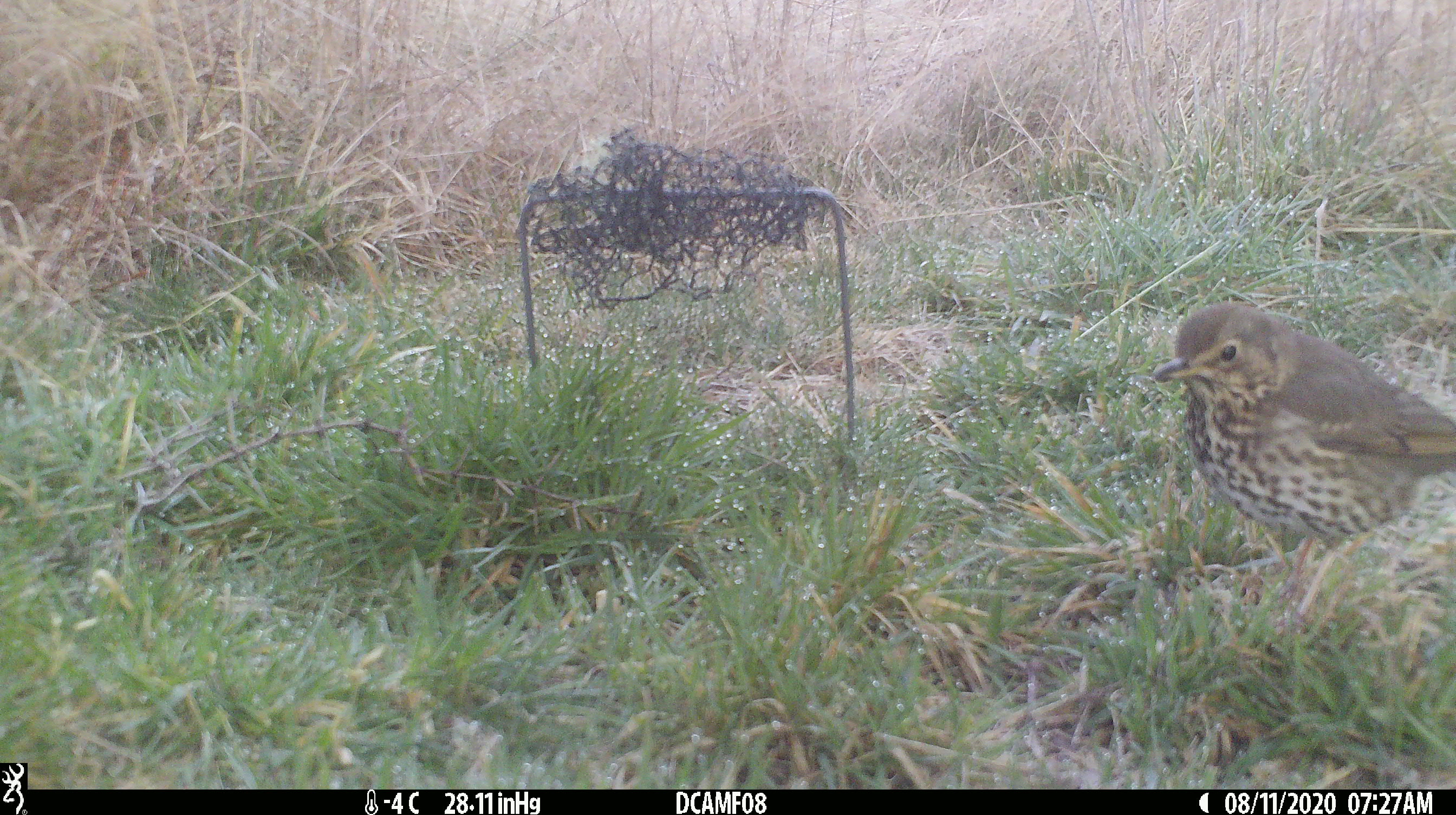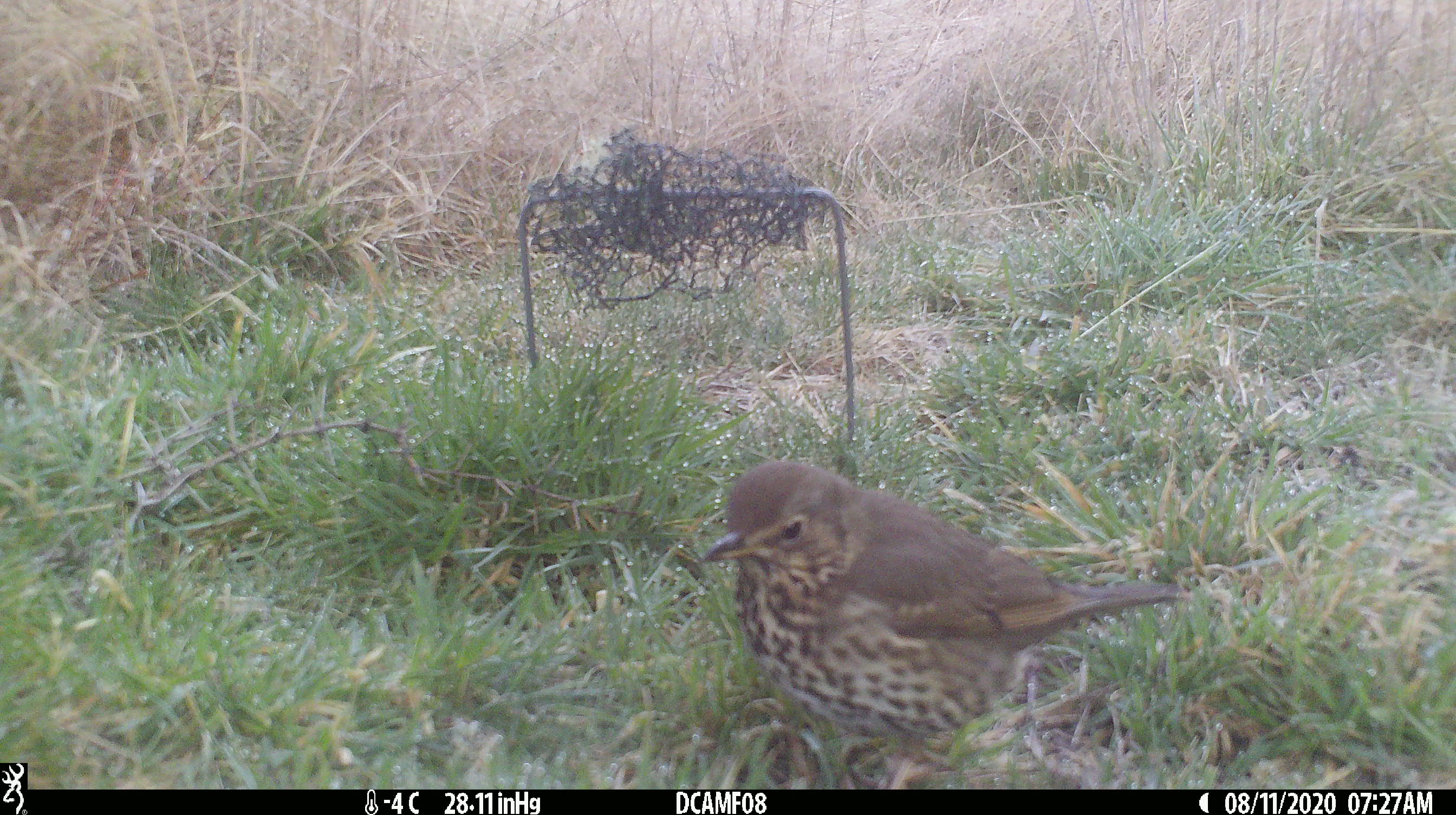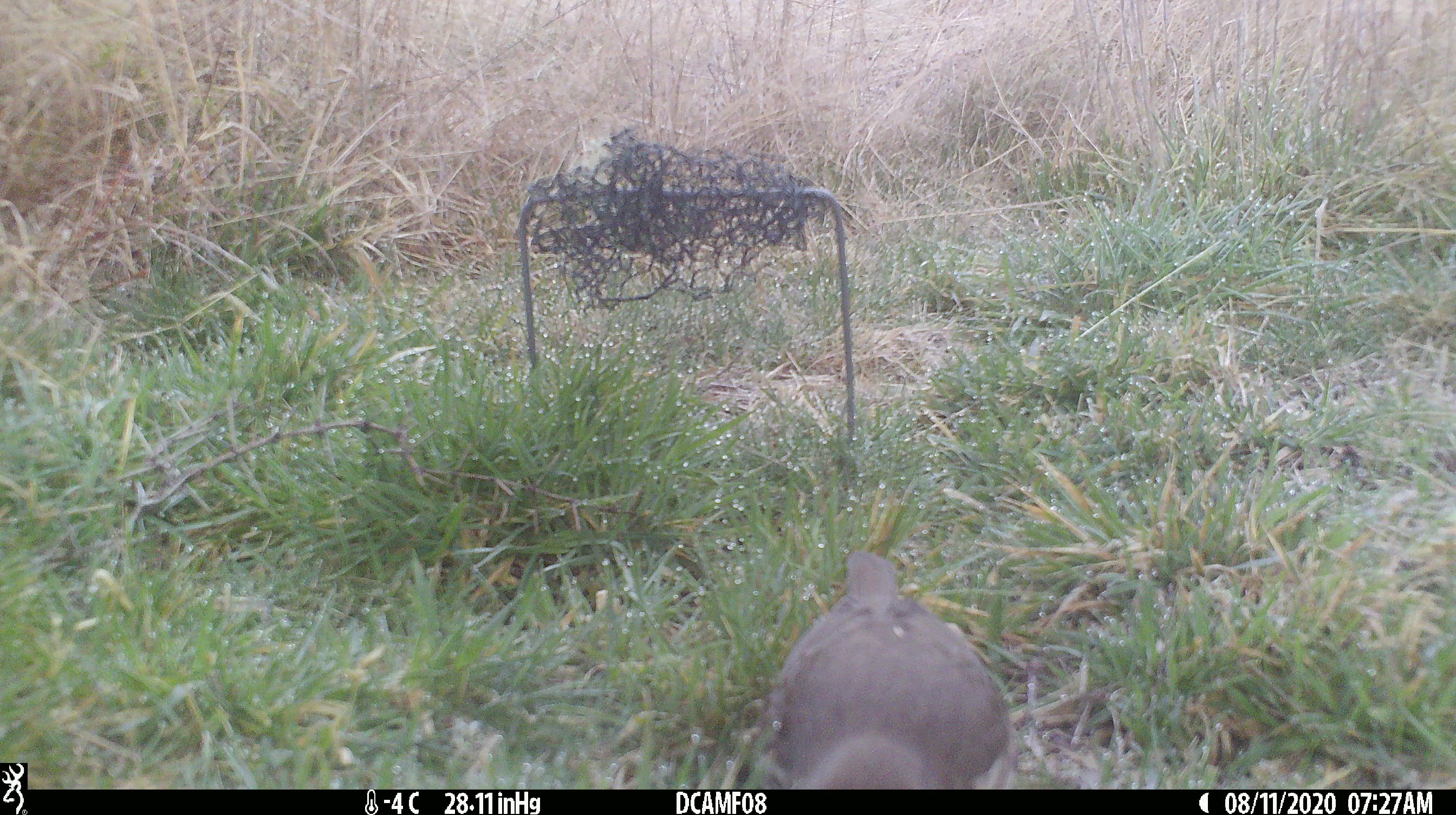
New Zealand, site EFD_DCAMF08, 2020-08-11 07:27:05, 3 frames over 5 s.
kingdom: Animalia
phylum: Chordata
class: Aves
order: Passeriformes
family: Turdidae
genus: Turdus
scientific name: Turdus philomelos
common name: song thrush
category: thrush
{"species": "thrush (song thrush) (Turdus philomelos)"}